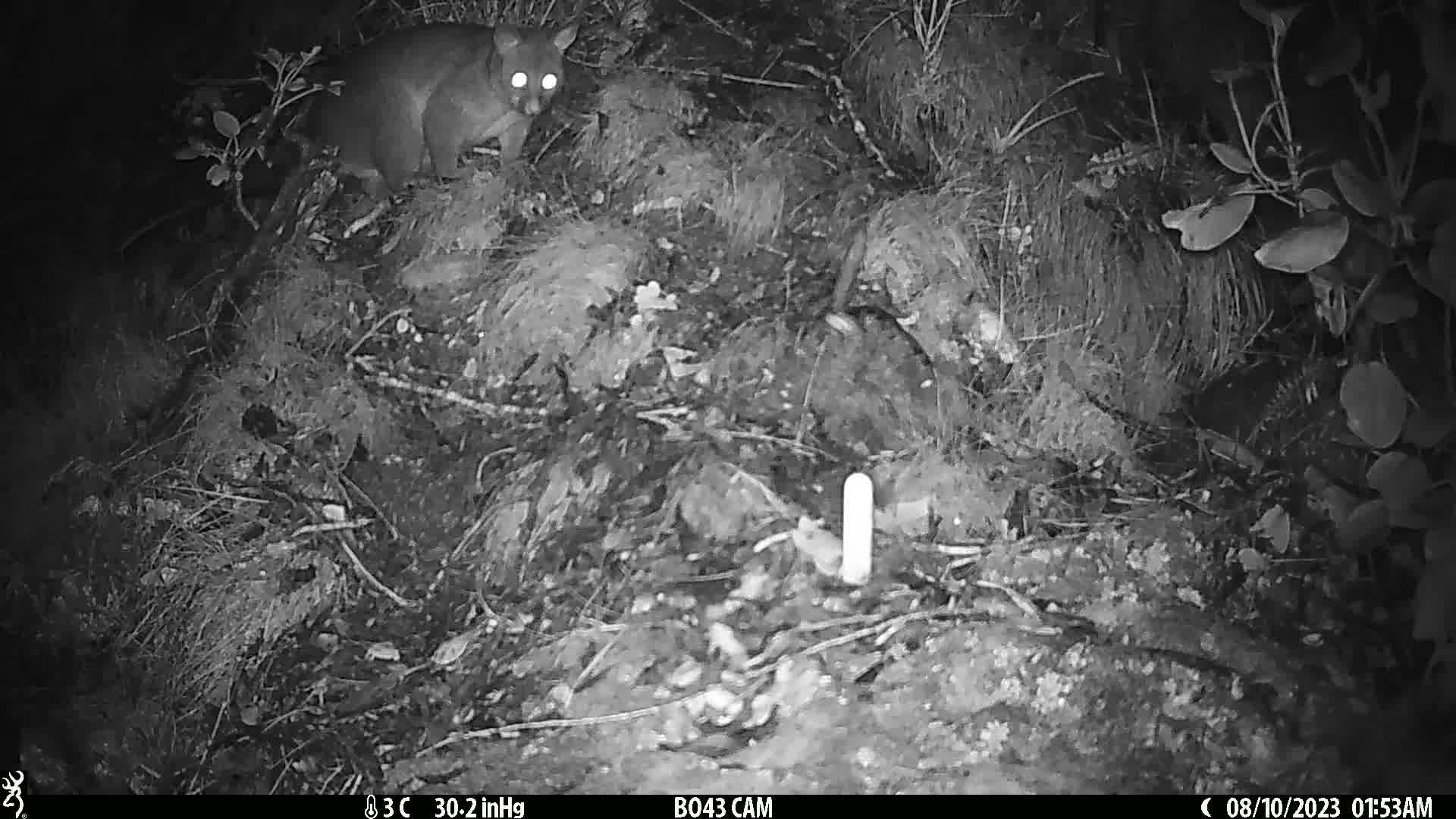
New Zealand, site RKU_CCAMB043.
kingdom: Animalia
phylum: Chordata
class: Mammalia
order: Diprotodontia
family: Phalangeridae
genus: Trichosurus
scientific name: Trichosurus vulpecula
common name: common brushtail possum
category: possum